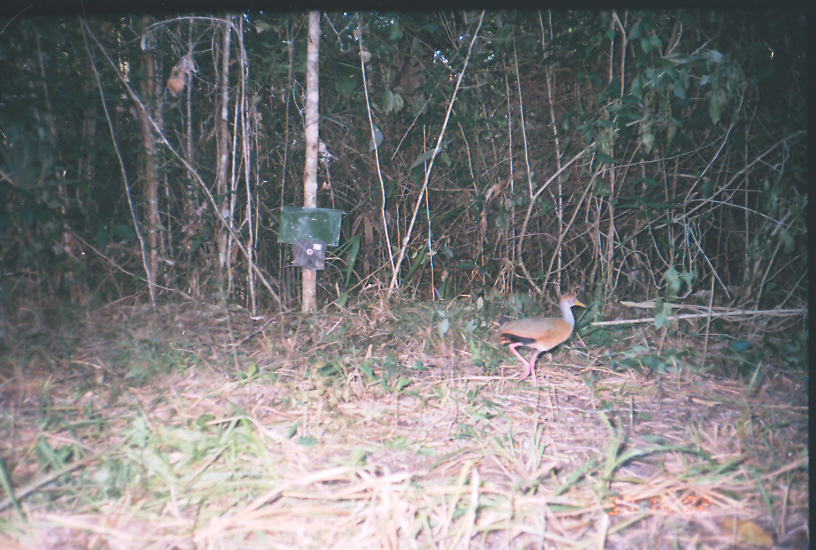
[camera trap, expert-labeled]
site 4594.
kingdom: Animalia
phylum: Chordata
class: Aves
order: Gruiformes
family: Rallidae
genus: Aramides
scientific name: Aramides cajaneus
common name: gray-cowled wood-rail